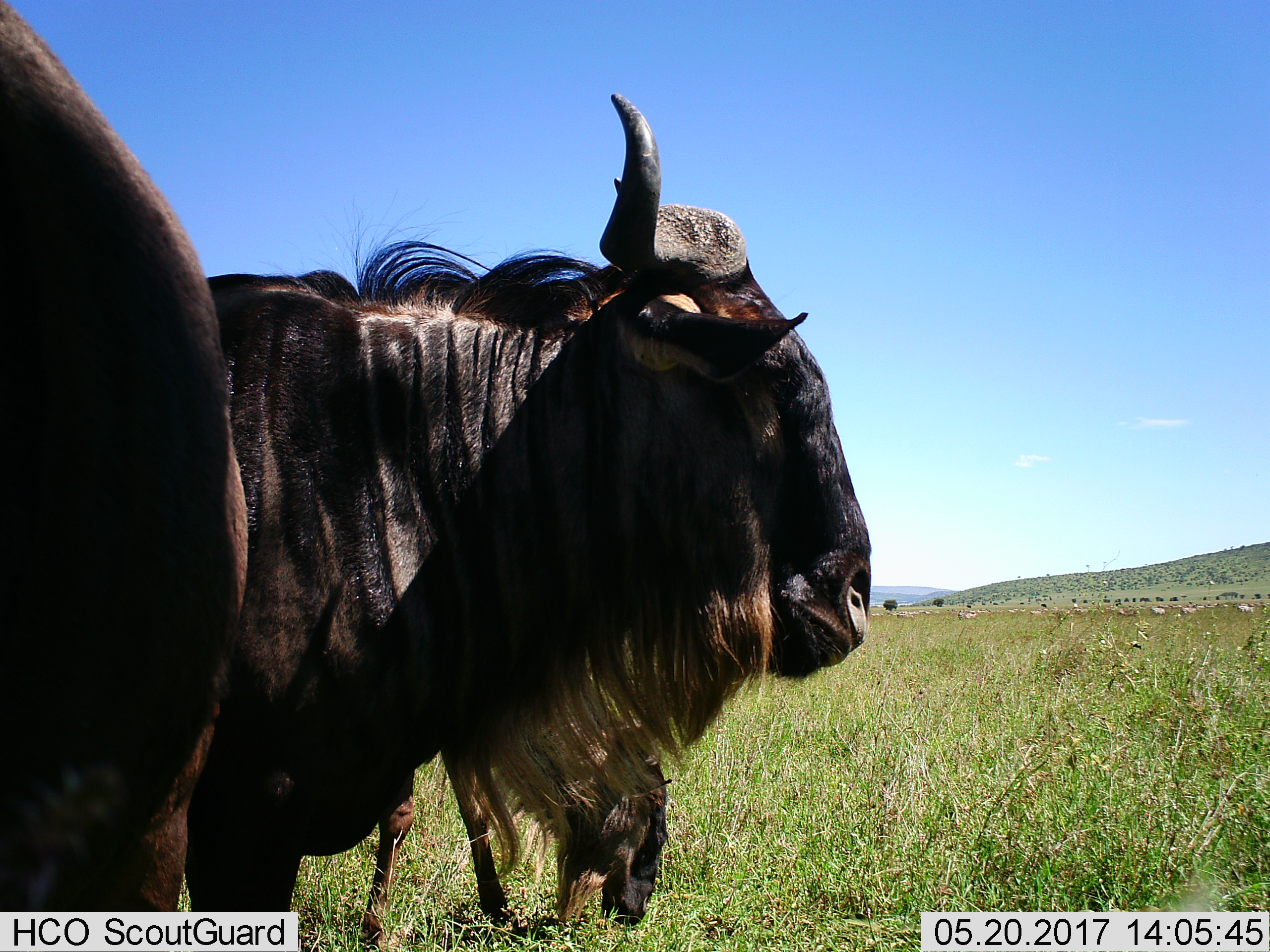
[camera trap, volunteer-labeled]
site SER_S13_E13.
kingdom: Animalia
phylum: Chordata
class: Mammalia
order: Artiodactyla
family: Bovidae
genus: Connochaetes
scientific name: Connochaetes taurinus taurinus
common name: blue wildebeest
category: wildebeestblue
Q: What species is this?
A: Wildebeestblue (blue wildebeest) (Connochaetes taurinus taurinus).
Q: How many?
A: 3.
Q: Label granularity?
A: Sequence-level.